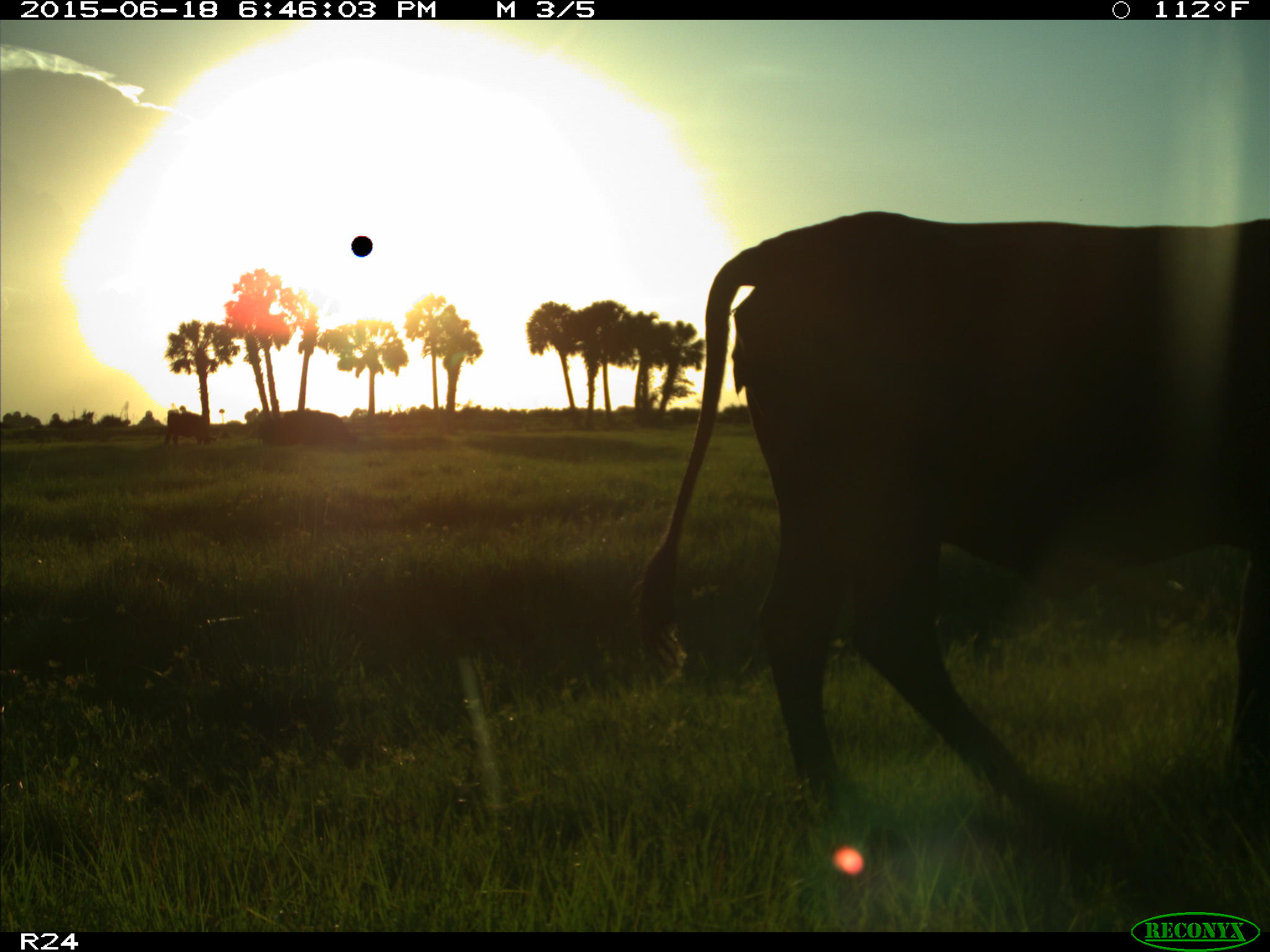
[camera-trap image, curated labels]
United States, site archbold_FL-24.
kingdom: Animalia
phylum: Chordata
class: Mammalia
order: Artiodactyla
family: Bovidae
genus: Bos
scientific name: Bos taurus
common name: domestic cow